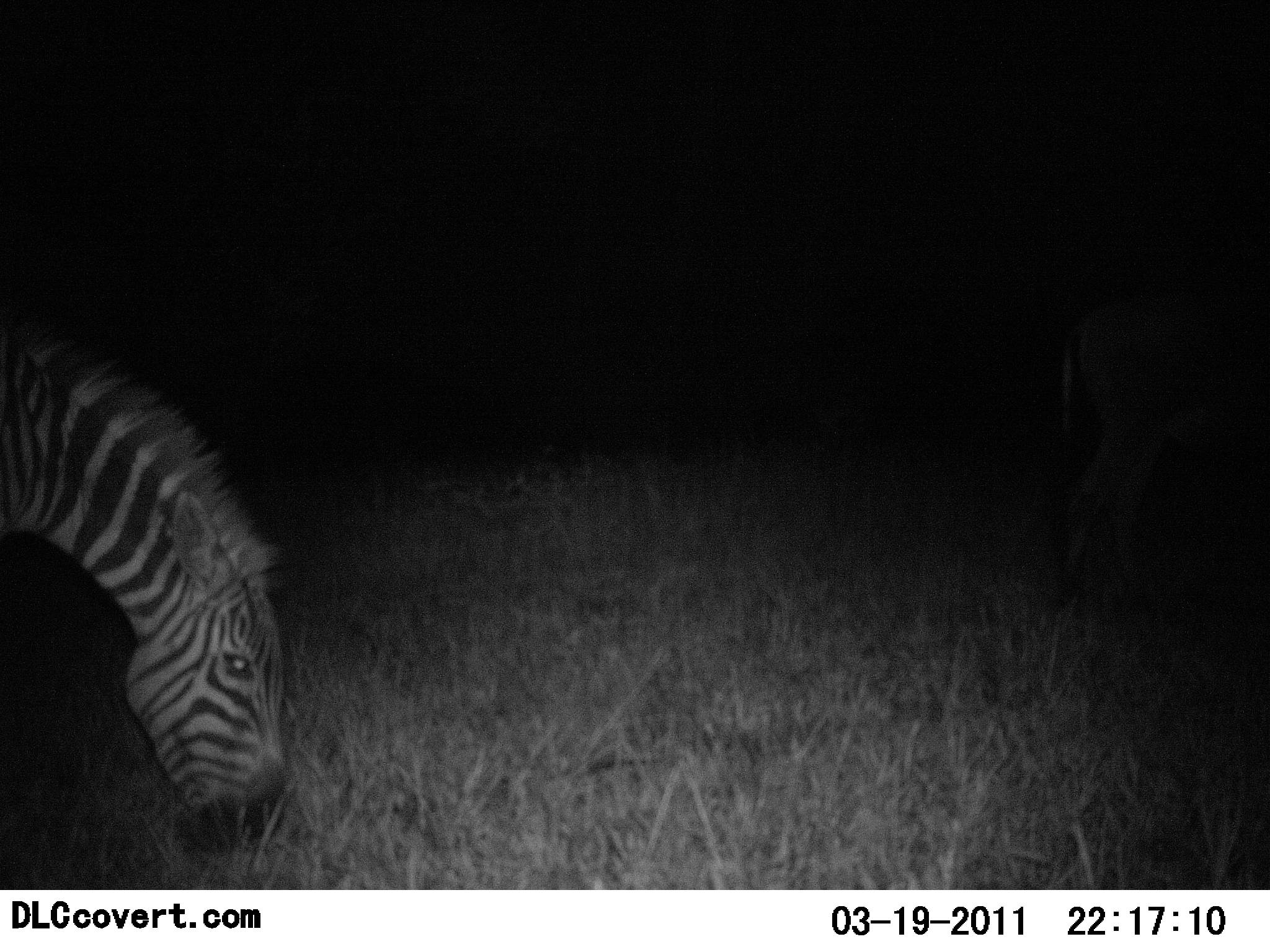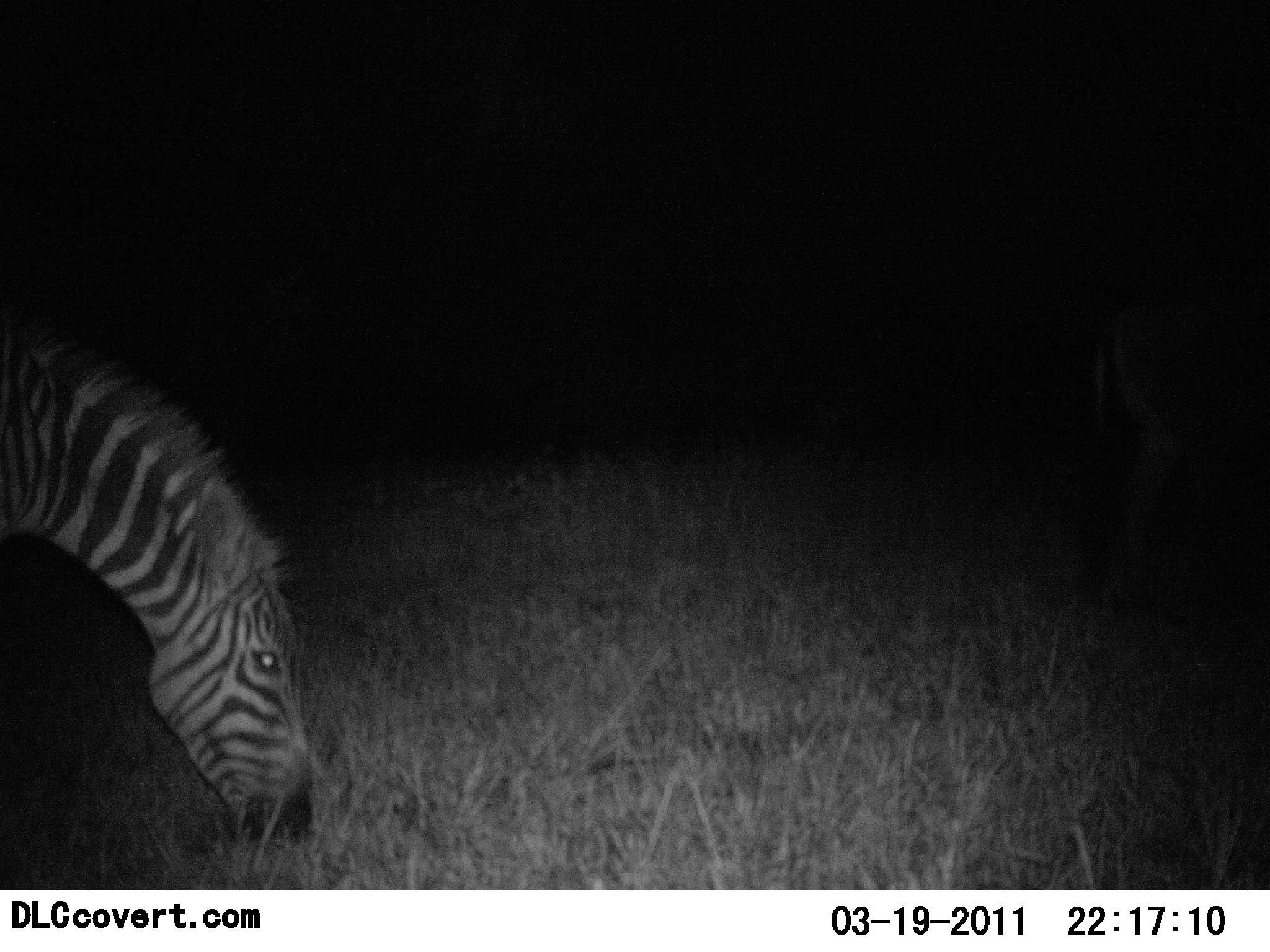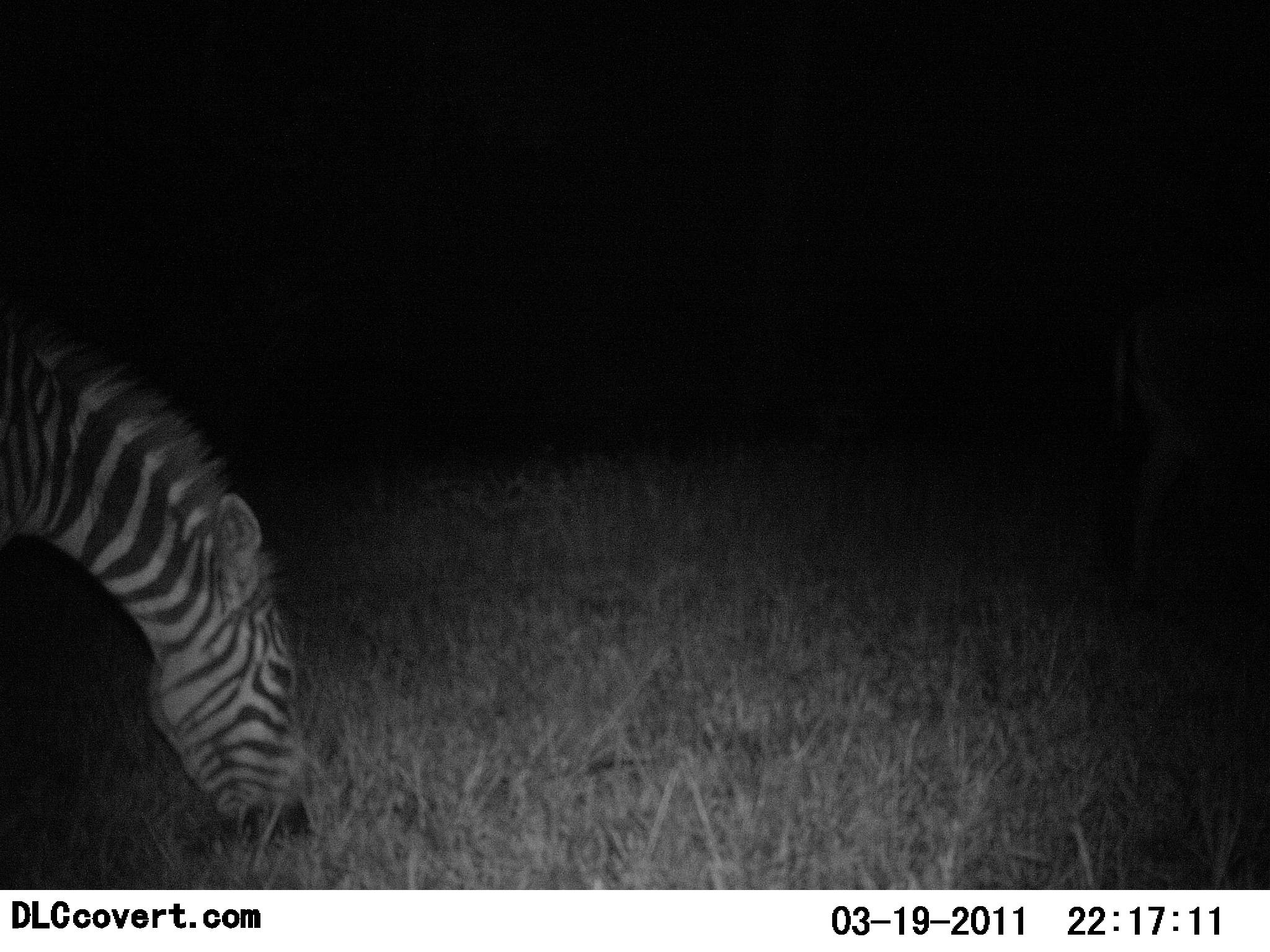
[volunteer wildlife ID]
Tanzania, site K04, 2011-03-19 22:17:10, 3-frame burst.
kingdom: Animalia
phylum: Chordata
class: Mammalia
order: Perissodactyla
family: Equidae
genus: Equus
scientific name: Equus quagga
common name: plains zebra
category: zebra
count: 1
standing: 29%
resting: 0%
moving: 7%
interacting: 0%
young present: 0%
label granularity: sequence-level